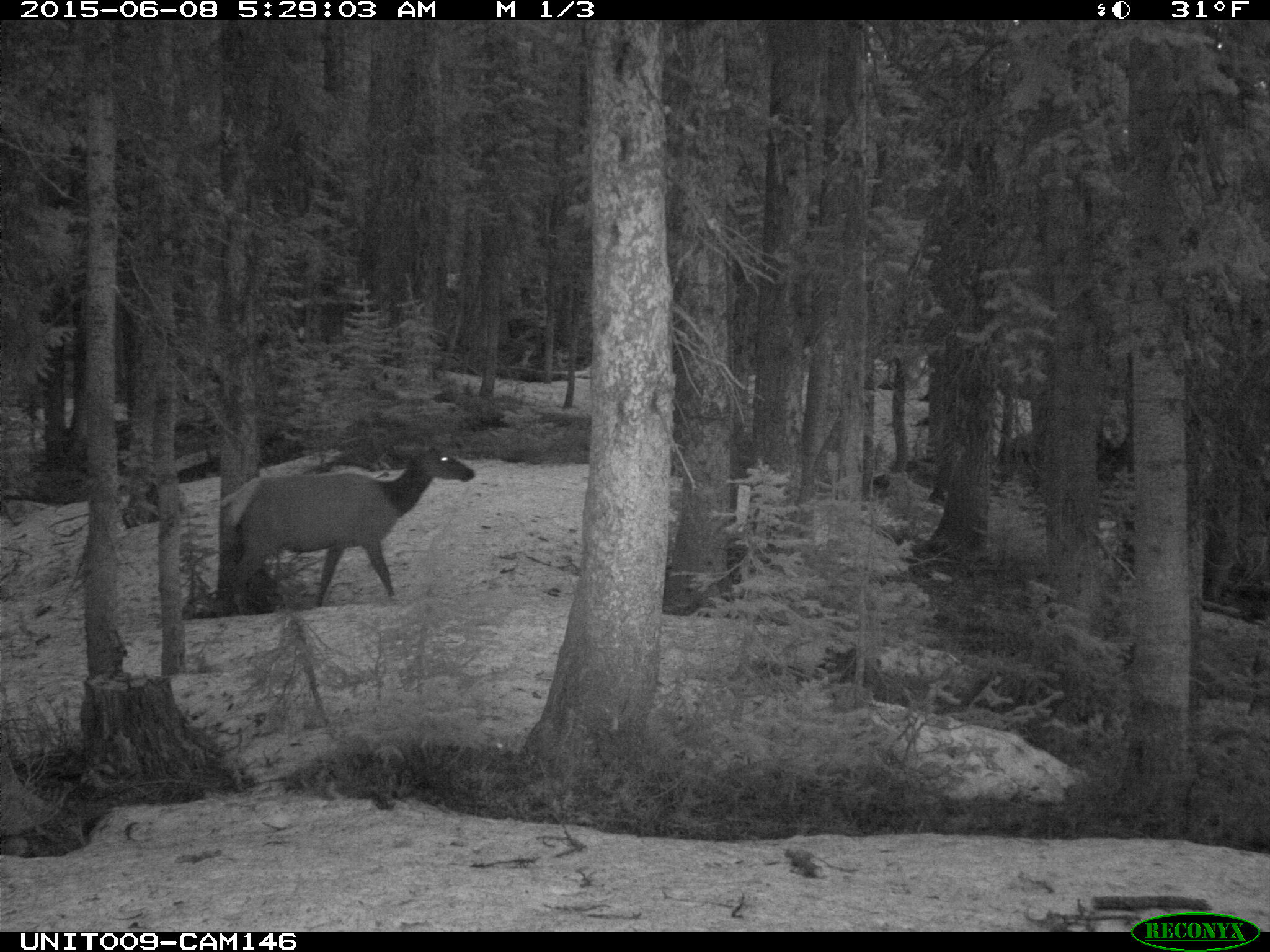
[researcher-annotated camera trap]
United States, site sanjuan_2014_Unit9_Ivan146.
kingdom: Animalia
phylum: Chordata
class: Mammalia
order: Artiodactyla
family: Cervidae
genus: Cervus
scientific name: Cervus elaphus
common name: red deer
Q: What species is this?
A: Cervus elaphus (red deer).